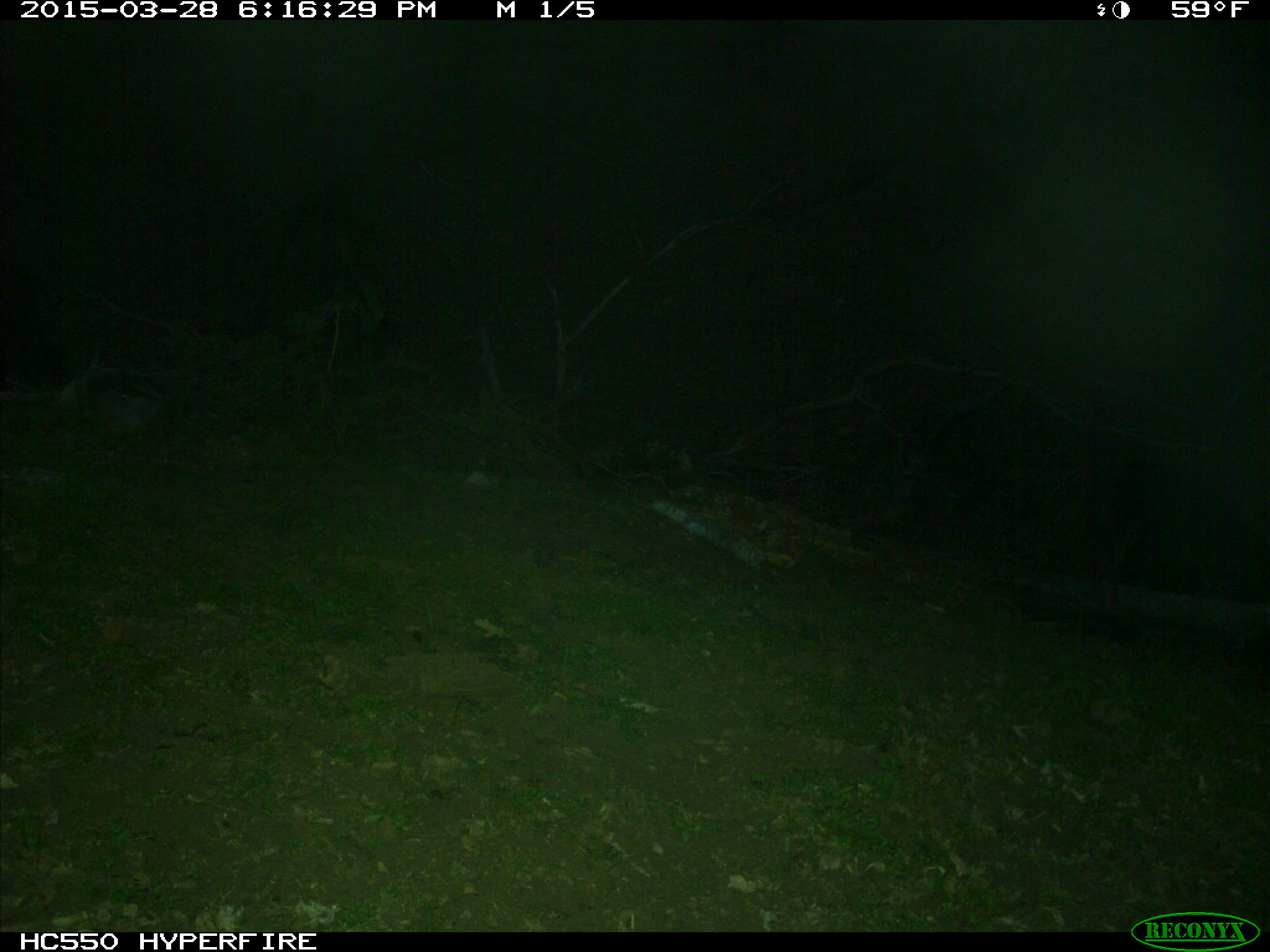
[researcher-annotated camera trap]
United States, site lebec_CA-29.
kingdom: Animalia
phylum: Chordata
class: Mammalia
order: Artiodactyla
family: Bovidae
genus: Bos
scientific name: Bos taurus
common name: domestic cow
Bos taurus (domestic cow).